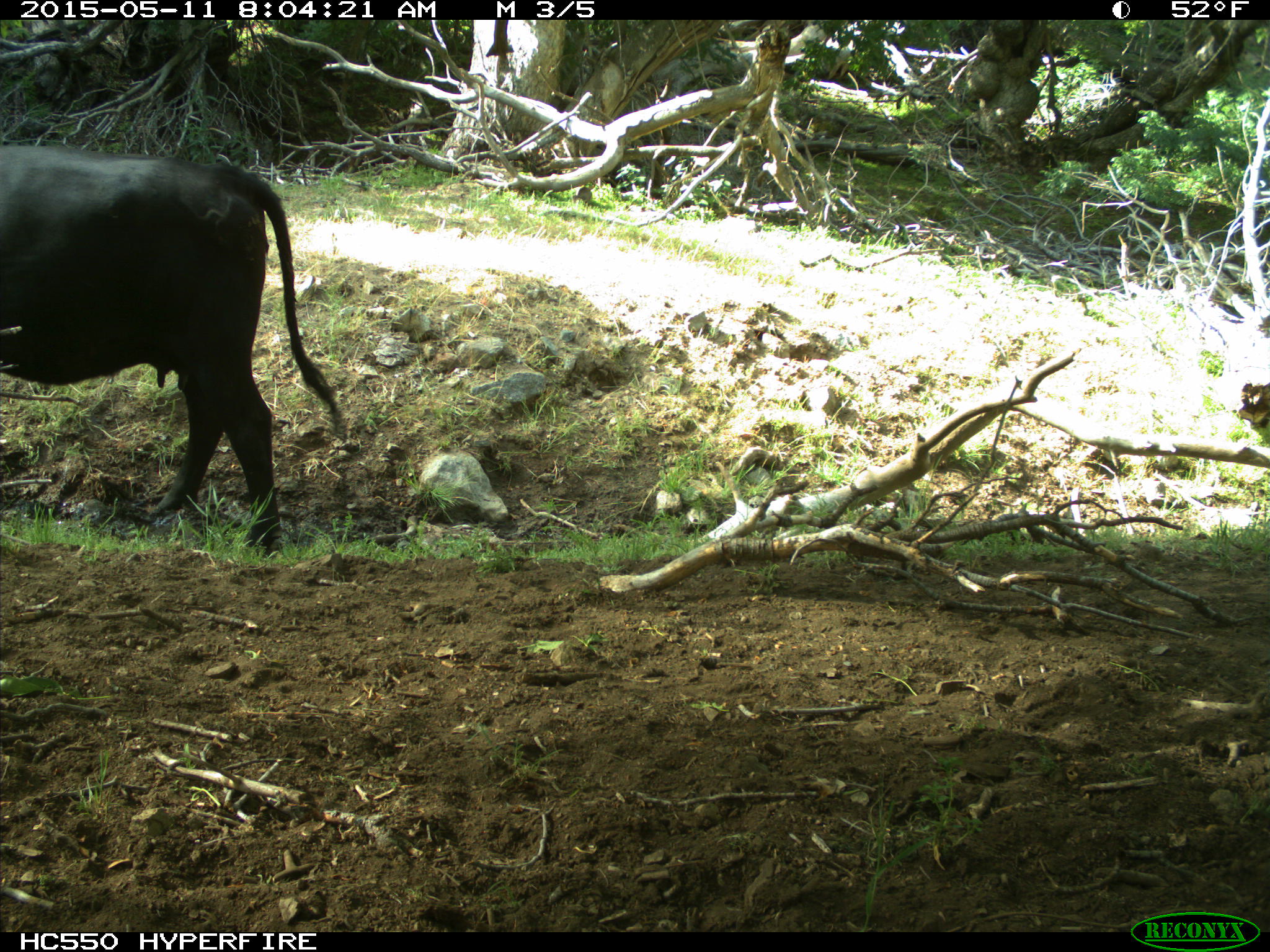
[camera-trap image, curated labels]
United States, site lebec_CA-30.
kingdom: Animalia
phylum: Chordata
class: Mammalia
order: Artiodactyla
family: Bovidae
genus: Bos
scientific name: Bos taurus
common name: domestic cow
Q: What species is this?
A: Bos taurus (domestic cow).